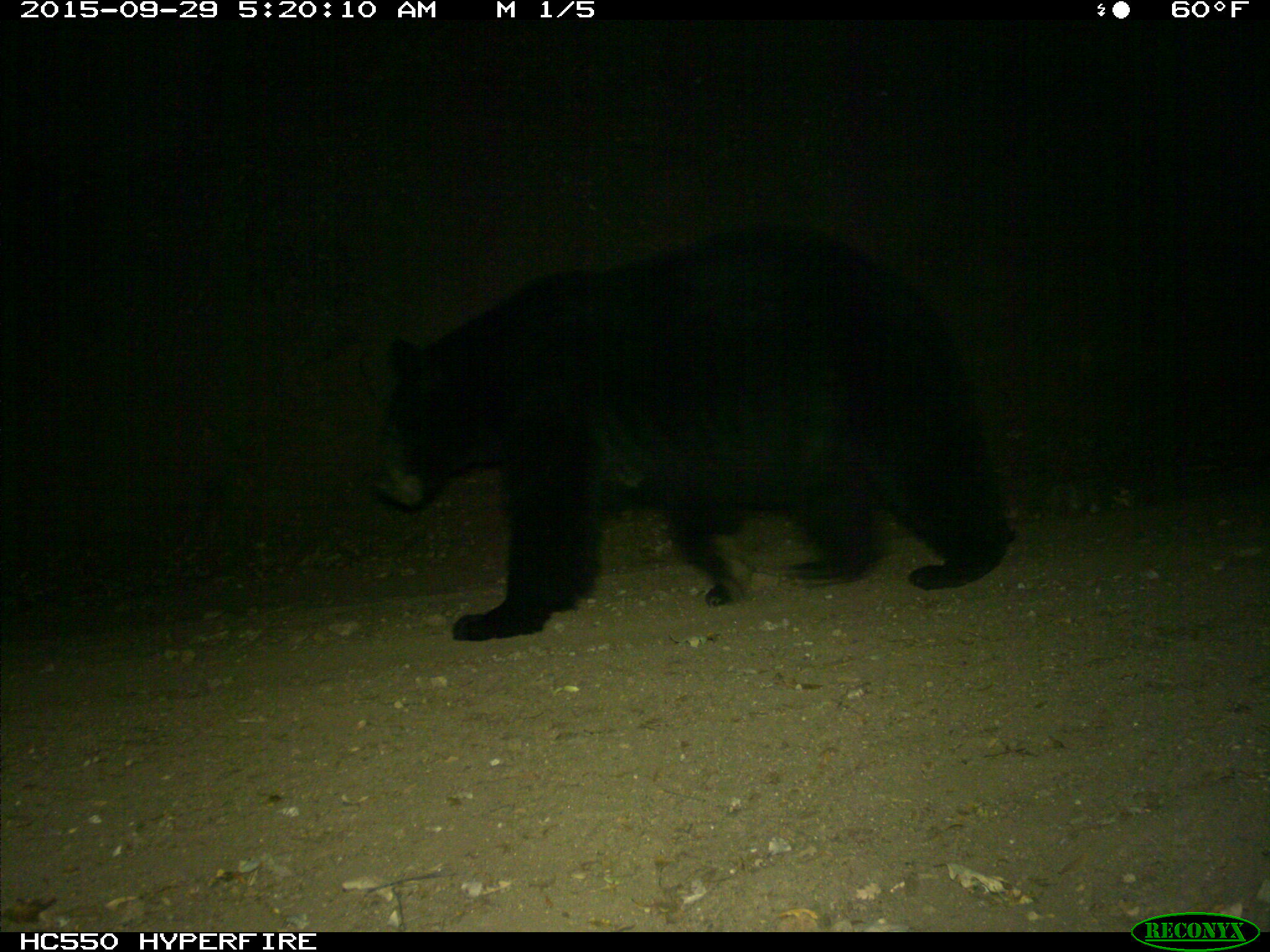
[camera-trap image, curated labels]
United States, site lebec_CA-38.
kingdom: Animalia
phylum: Chordata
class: Mammalia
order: Carnivora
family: Ursidae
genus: Ursus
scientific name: Ursus americanus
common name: american black bear